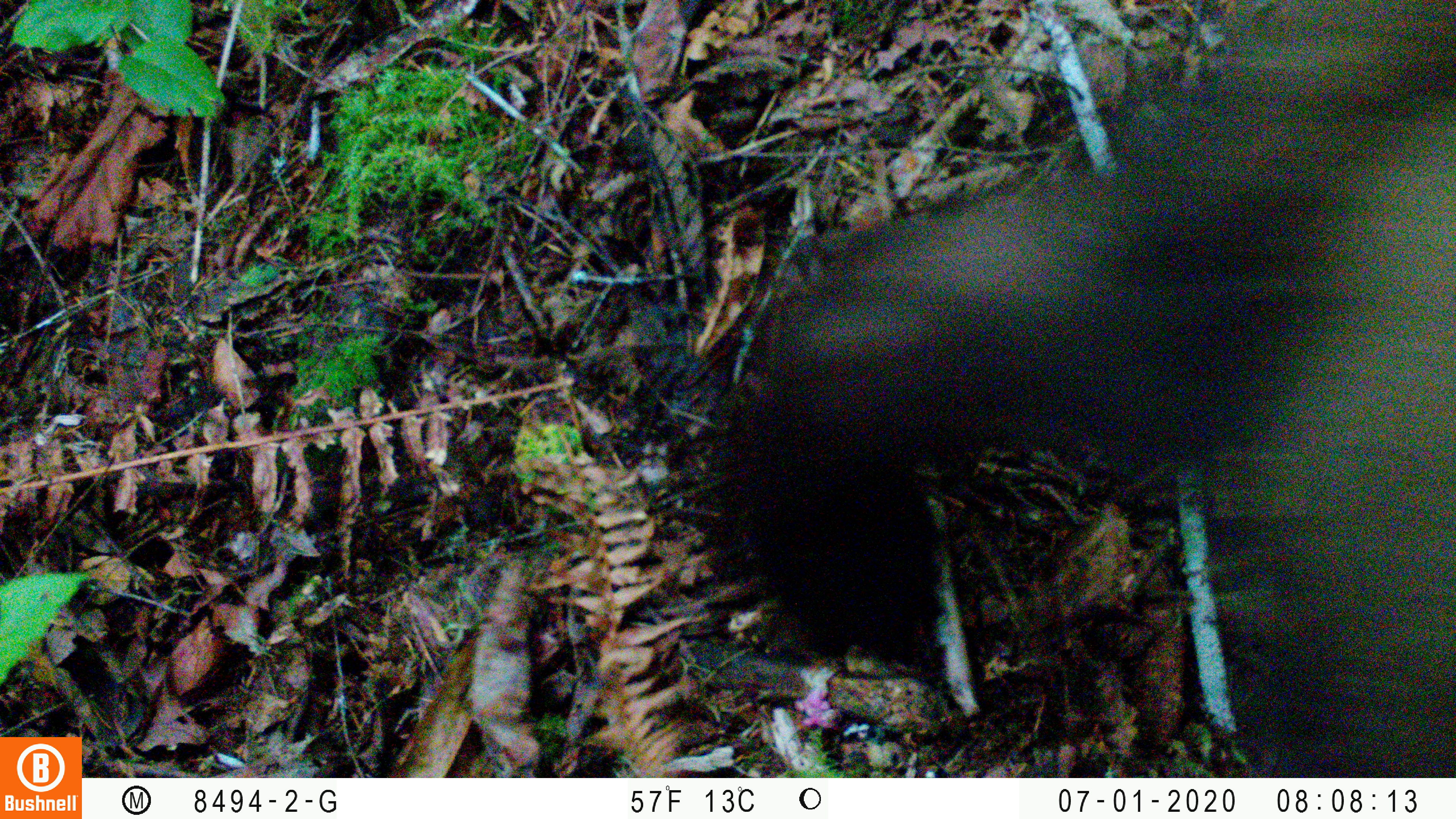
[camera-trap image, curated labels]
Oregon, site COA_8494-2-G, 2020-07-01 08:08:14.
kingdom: Animalia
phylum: Chordata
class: Mammalia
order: Carnivora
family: Ursidae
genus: Ursus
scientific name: Ursus americanus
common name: american black bear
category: black bear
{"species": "black bear (american black bear) (Ursus americanus)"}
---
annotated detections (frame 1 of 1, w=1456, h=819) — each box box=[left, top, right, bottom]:
black bear: box=[725, 0, 1453, 765]